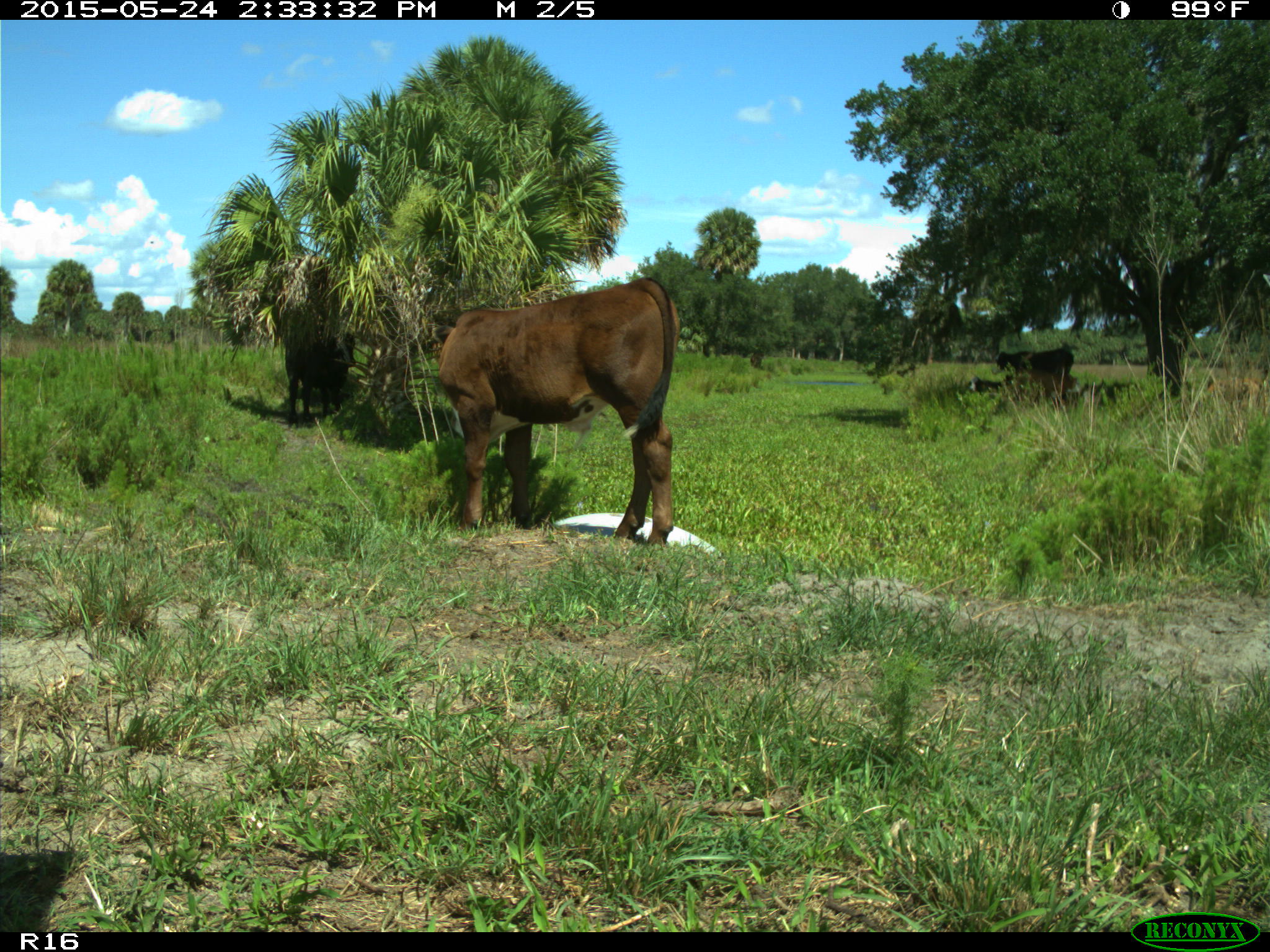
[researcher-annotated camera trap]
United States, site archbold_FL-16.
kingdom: Animalia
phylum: Chordata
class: Mammalia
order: Artiodactyla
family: Bovidae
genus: Bos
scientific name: Bos taurus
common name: domestic cow